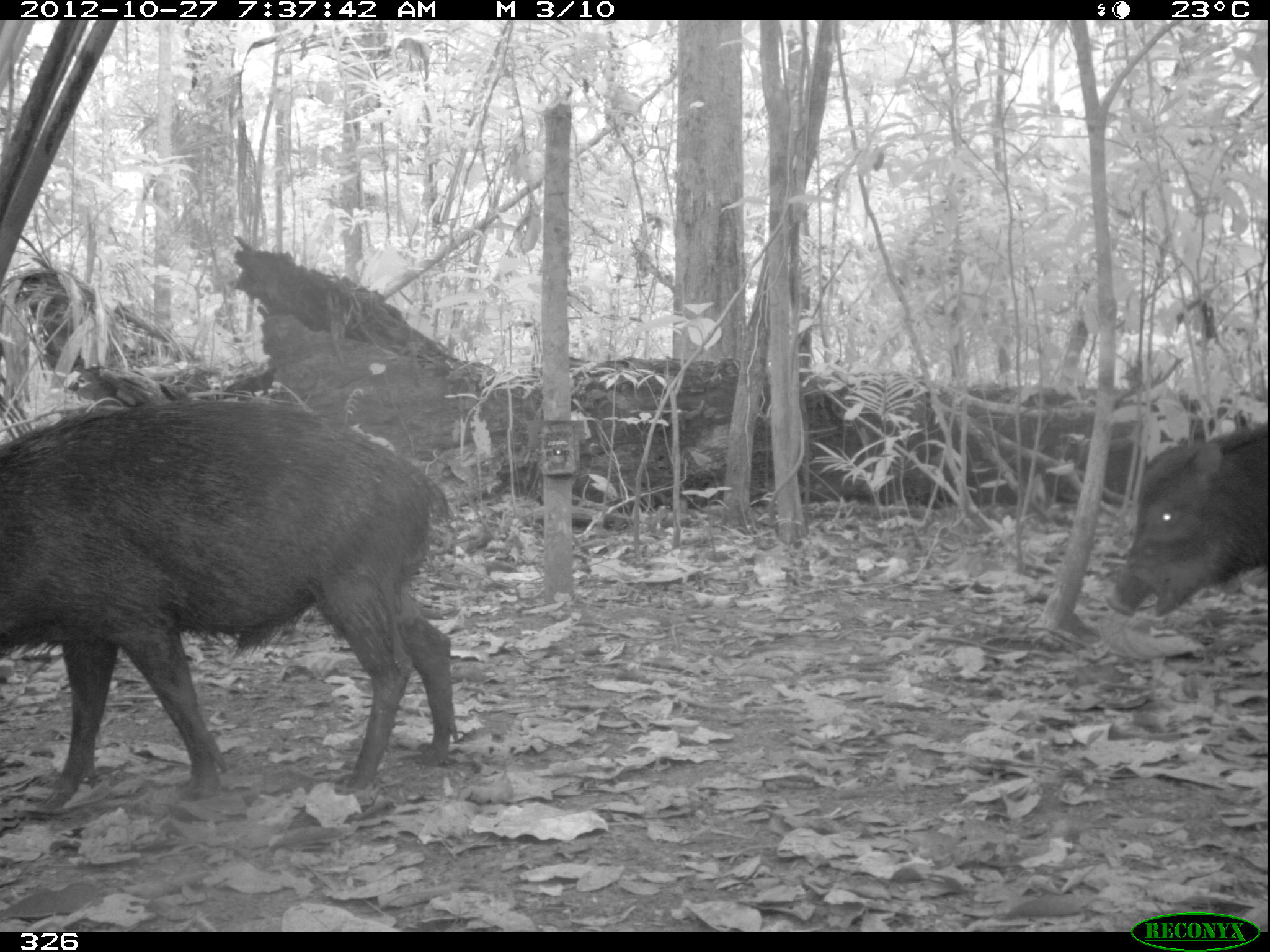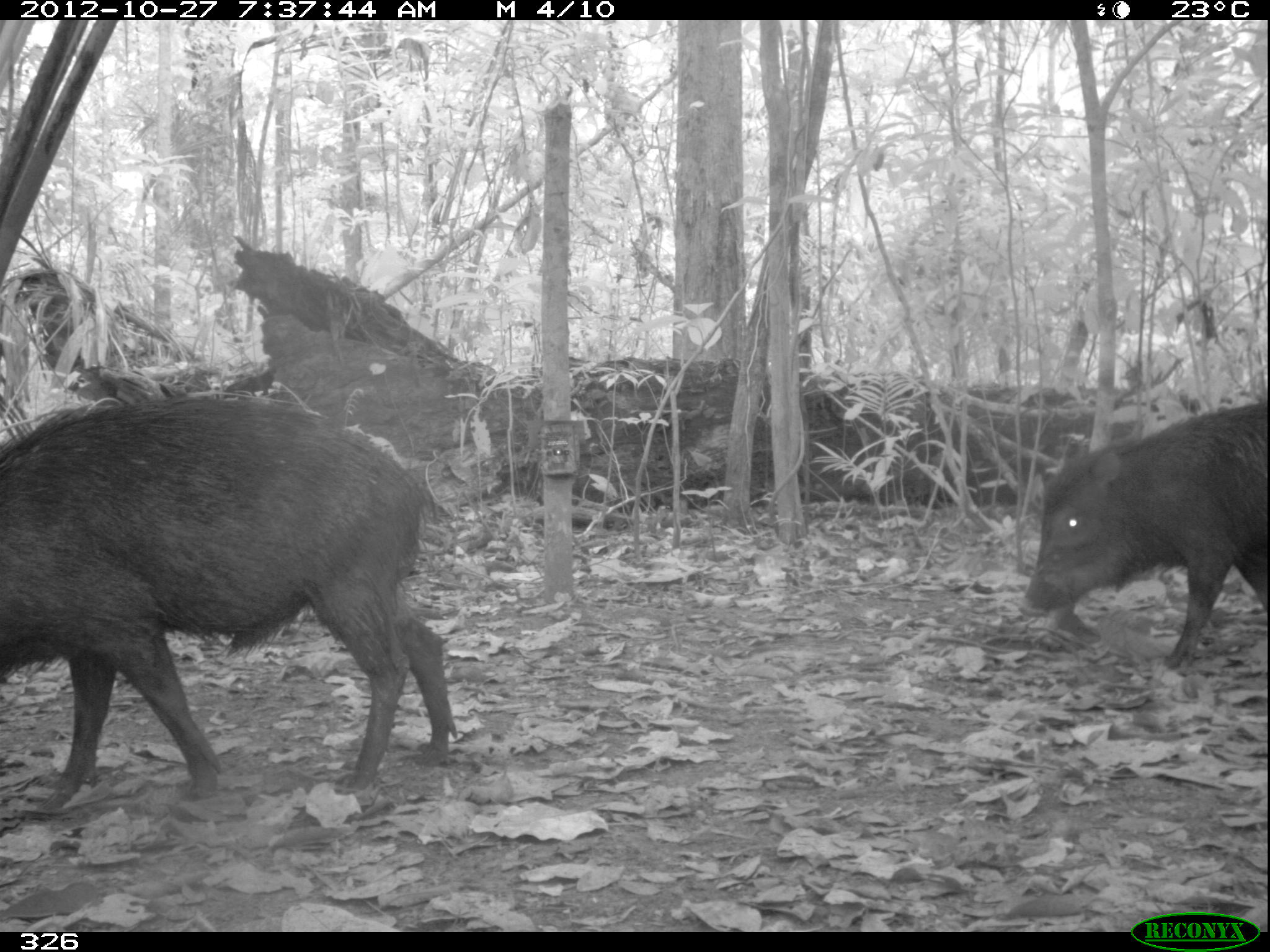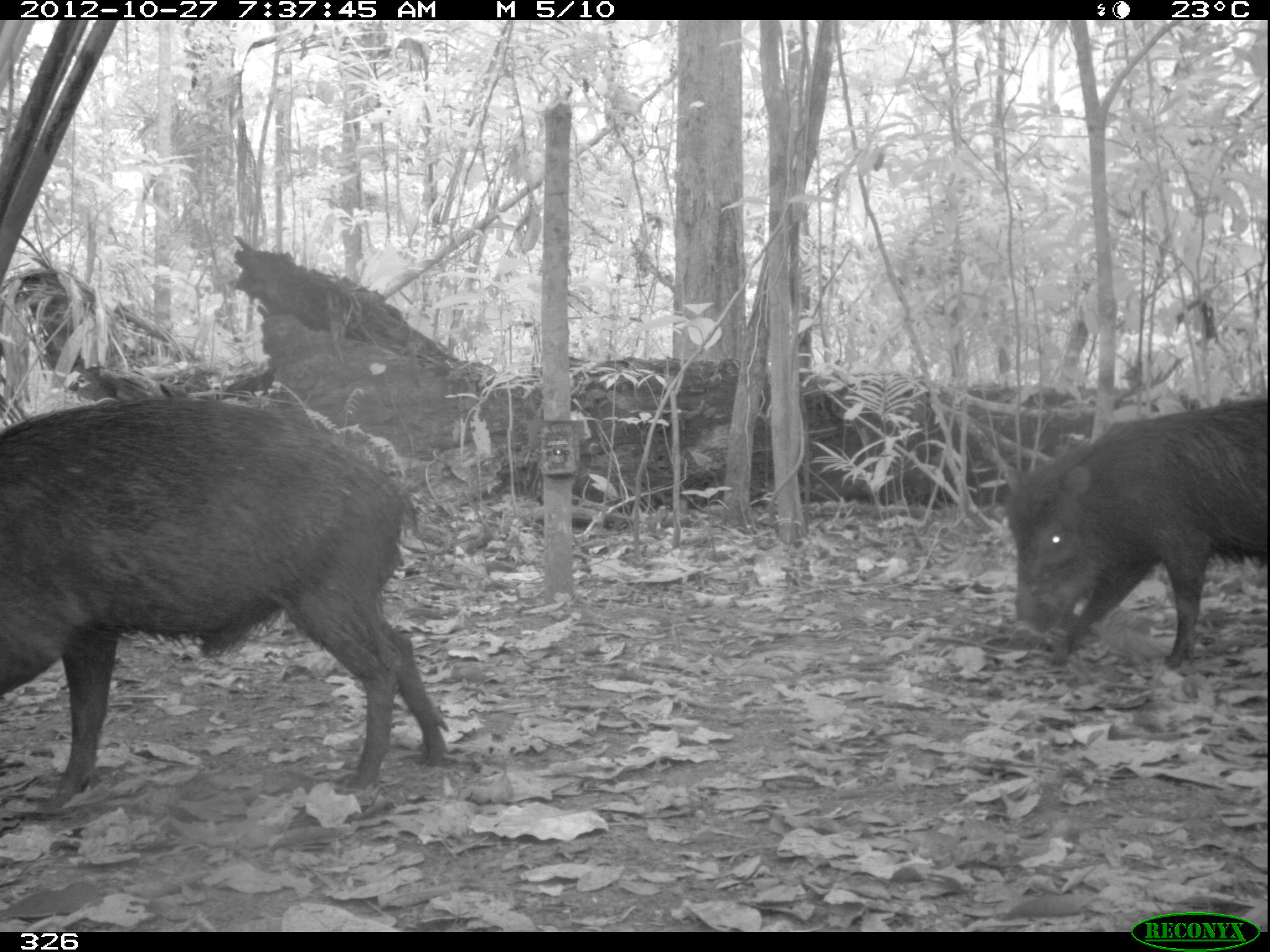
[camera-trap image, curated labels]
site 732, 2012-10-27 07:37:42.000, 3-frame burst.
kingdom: Animalia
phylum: Chordata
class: Mammalia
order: Artiodactyla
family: Tayassuidae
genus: Tayassu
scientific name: Tayassu pecari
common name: white-lipped peccary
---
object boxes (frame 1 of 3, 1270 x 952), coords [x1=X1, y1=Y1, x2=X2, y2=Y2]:
tayassu pecari: [x1=0, y1=399, x2=457, y2=807]; [x1=1101, y1=422, x2=1265, y2=617]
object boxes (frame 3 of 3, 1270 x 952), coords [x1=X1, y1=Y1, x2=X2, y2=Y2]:
tayassu pecari: [x1=0, y1=396, x2=450, y2=790]; [x1=1006, y1=398, x2=1265, y2=668]